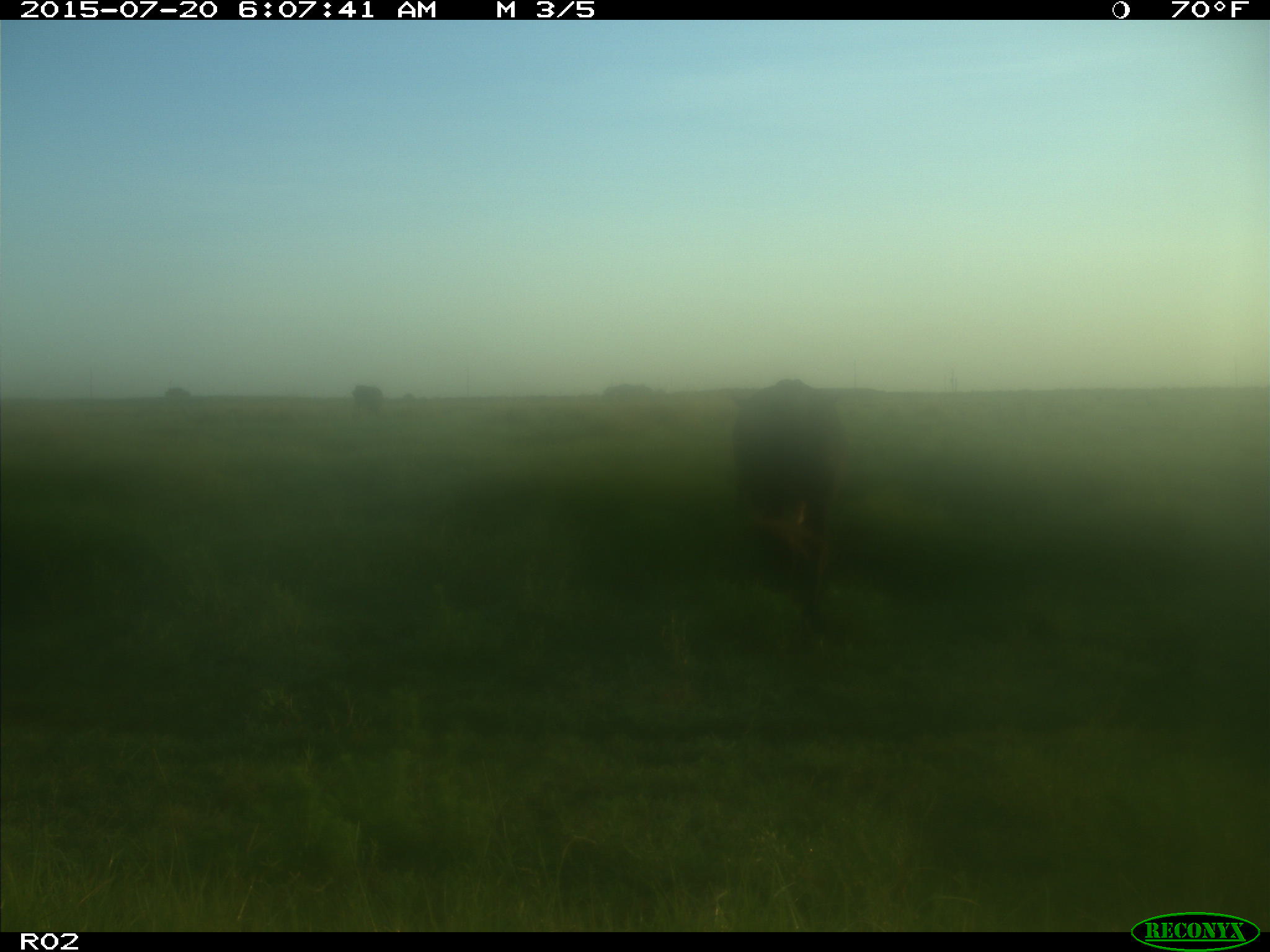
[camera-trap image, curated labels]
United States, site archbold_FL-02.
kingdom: Animalia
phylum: Chordata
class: Mammalia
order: Artiodactyla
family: Bovidae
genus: Bos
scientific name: Bos taurus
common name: domestic cow